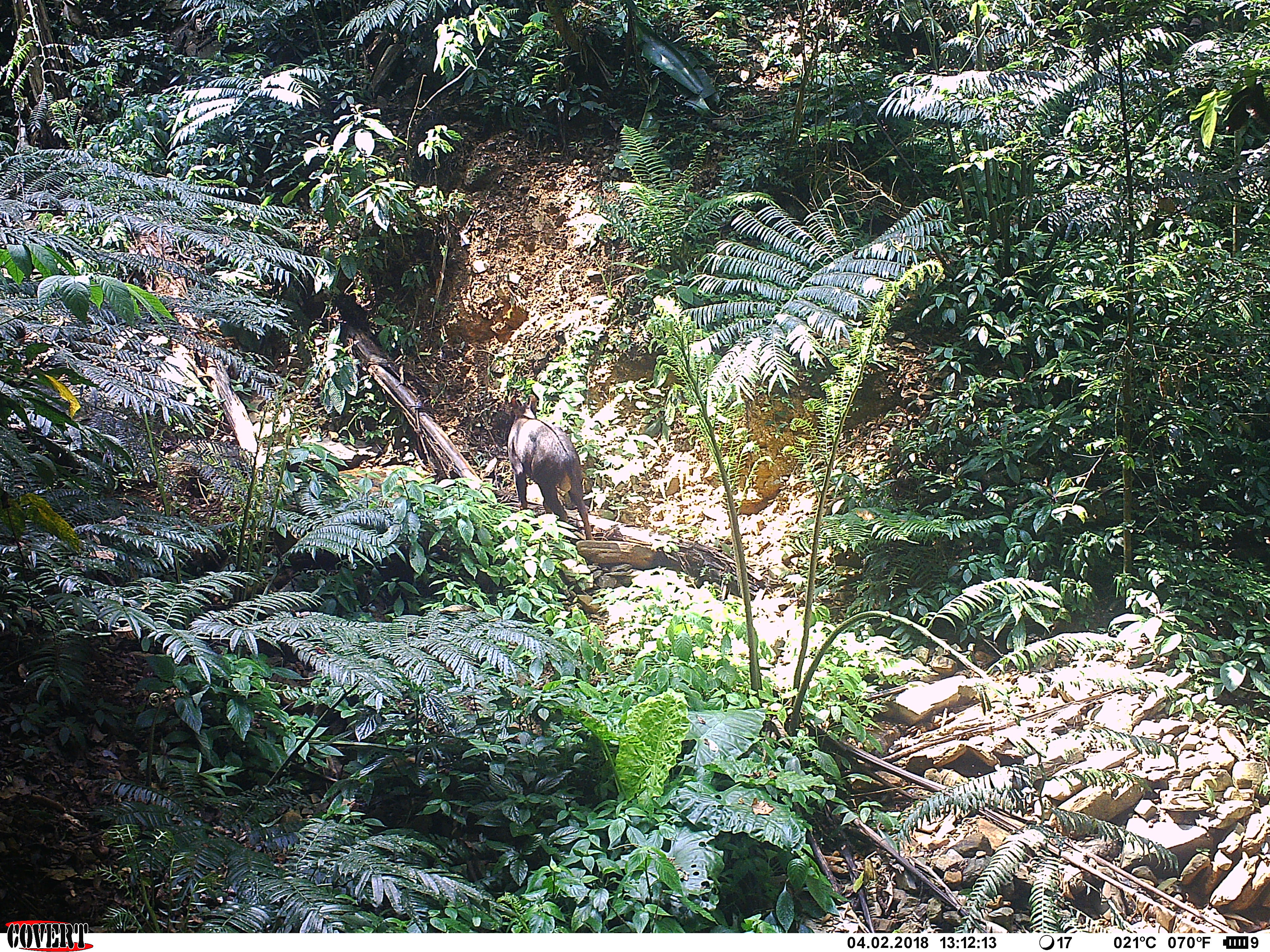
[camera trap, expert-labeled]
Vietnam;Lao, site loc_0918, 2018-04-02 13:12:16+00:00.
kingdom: Animalia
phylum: Chordata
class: Mammalia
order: Artiodactyla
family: Bovidae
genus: Capricornis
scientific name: Capricornis sumatraensis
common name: chinese serow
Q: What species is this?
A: Chinese serow (Capricornis sumatraensis).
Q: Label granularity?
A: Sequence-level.